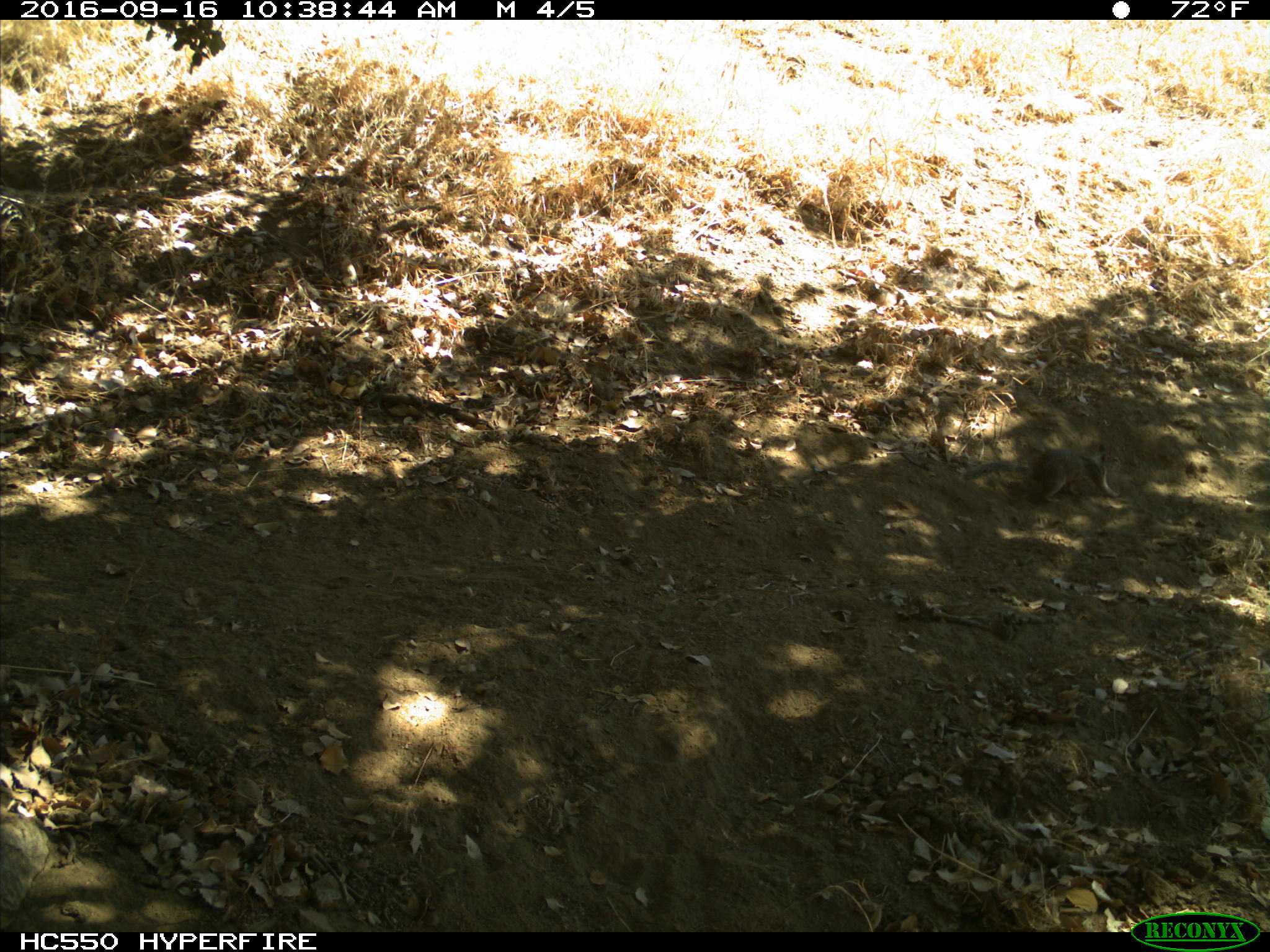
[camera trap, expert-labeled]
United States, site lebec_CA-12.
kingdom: Animalia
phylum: Chordata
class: Mammalia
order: Rodentia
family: Sciuridae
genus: Otospermophilus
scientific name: Otospermophilus beecheyi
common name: california ground squirrel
Otospermophilus beecheyi (california ground squirrel).